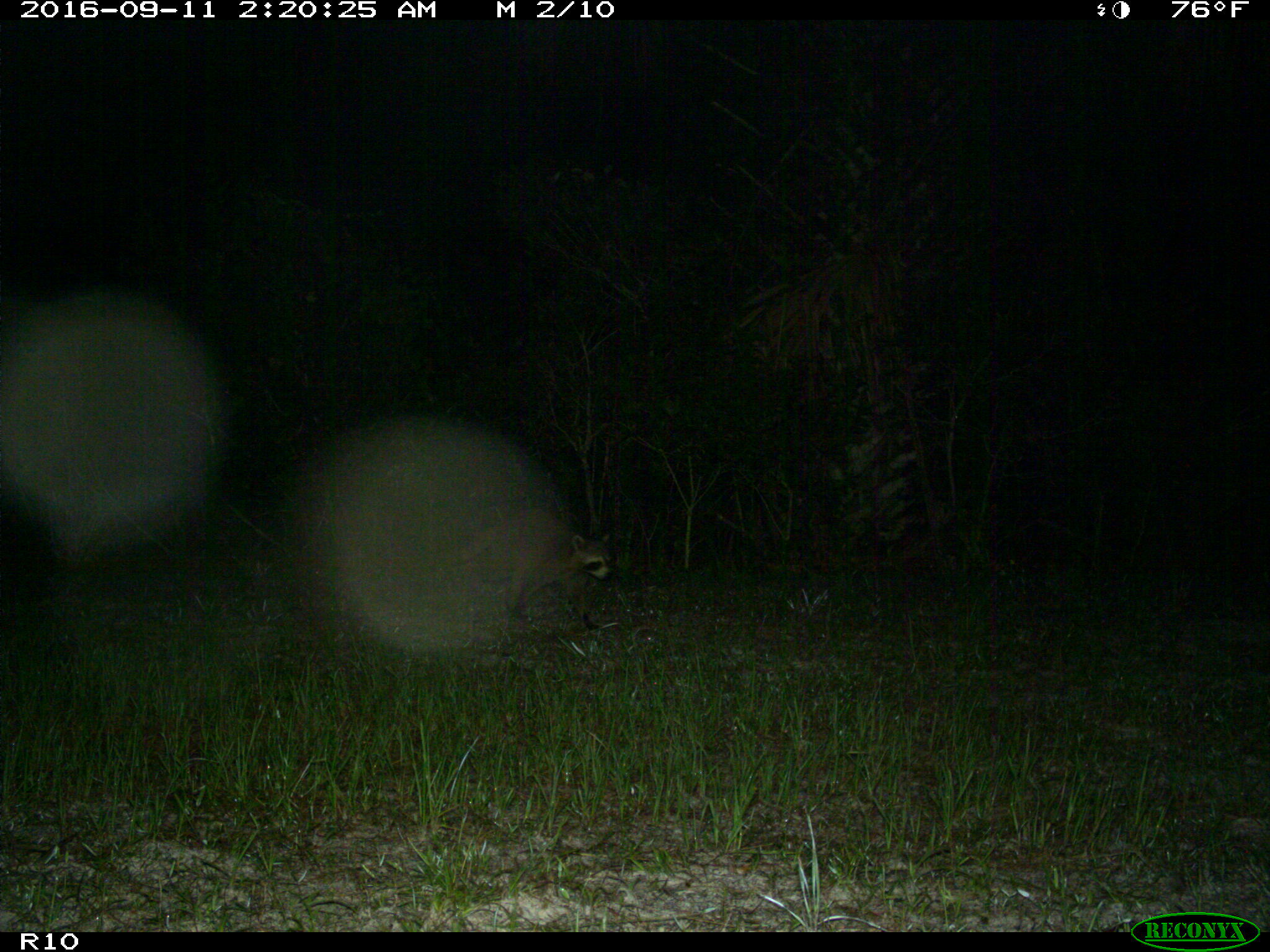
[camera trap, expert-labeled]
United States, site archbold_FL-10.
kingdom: Animalia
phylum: Chordata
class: Mammalia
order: Carnivora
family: Procyonidae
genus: Procyon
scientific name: Procyon lotor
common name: common raccoon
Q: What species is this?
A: Procyon lotor (common raccoon).